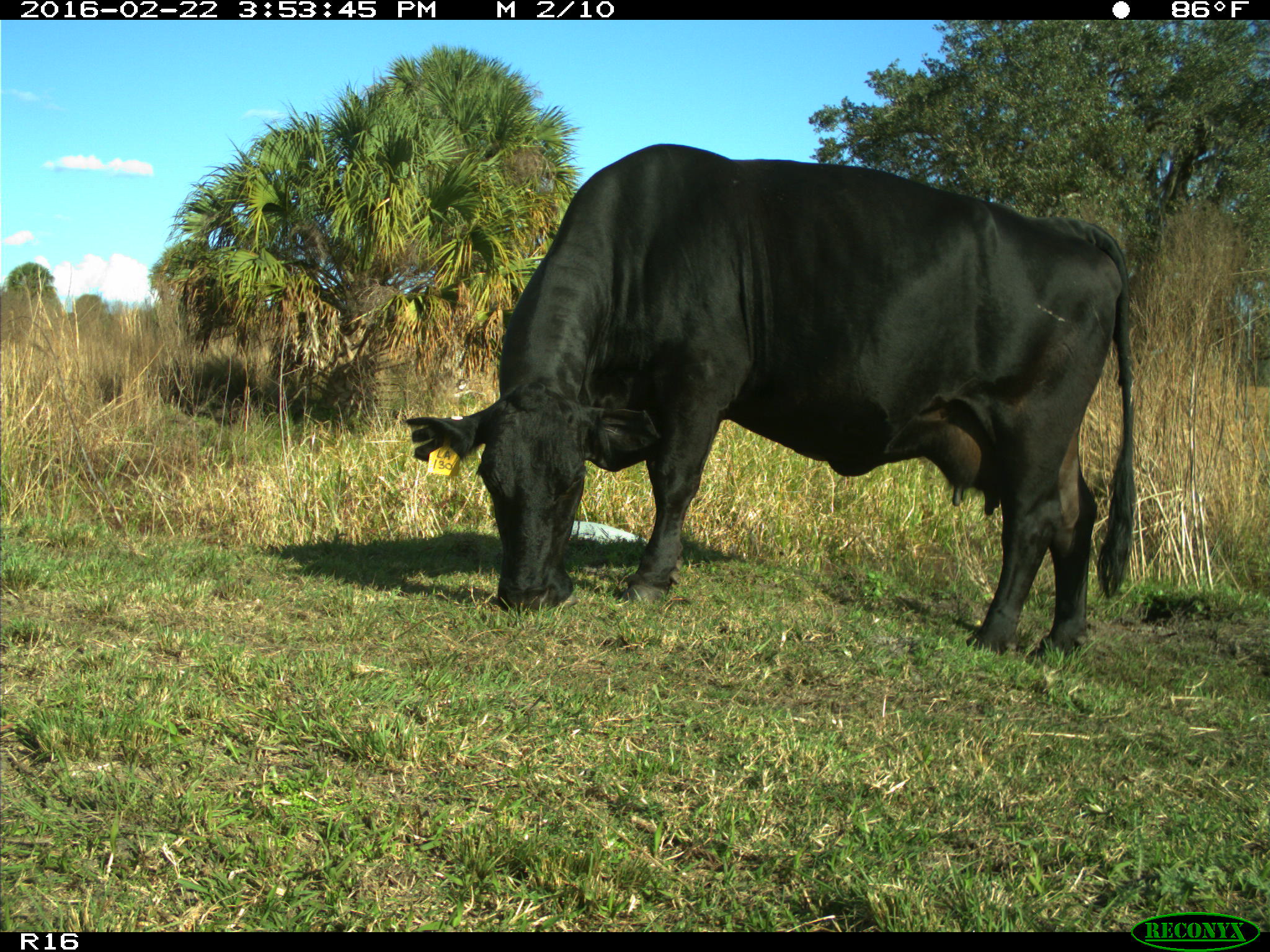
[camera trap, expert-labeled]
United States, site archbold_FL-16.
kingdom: Animalia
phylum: Chordata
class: Mammalia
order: Artiodactyla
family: Bovidae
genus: Bos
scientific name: Bos taurus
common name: domestic cow